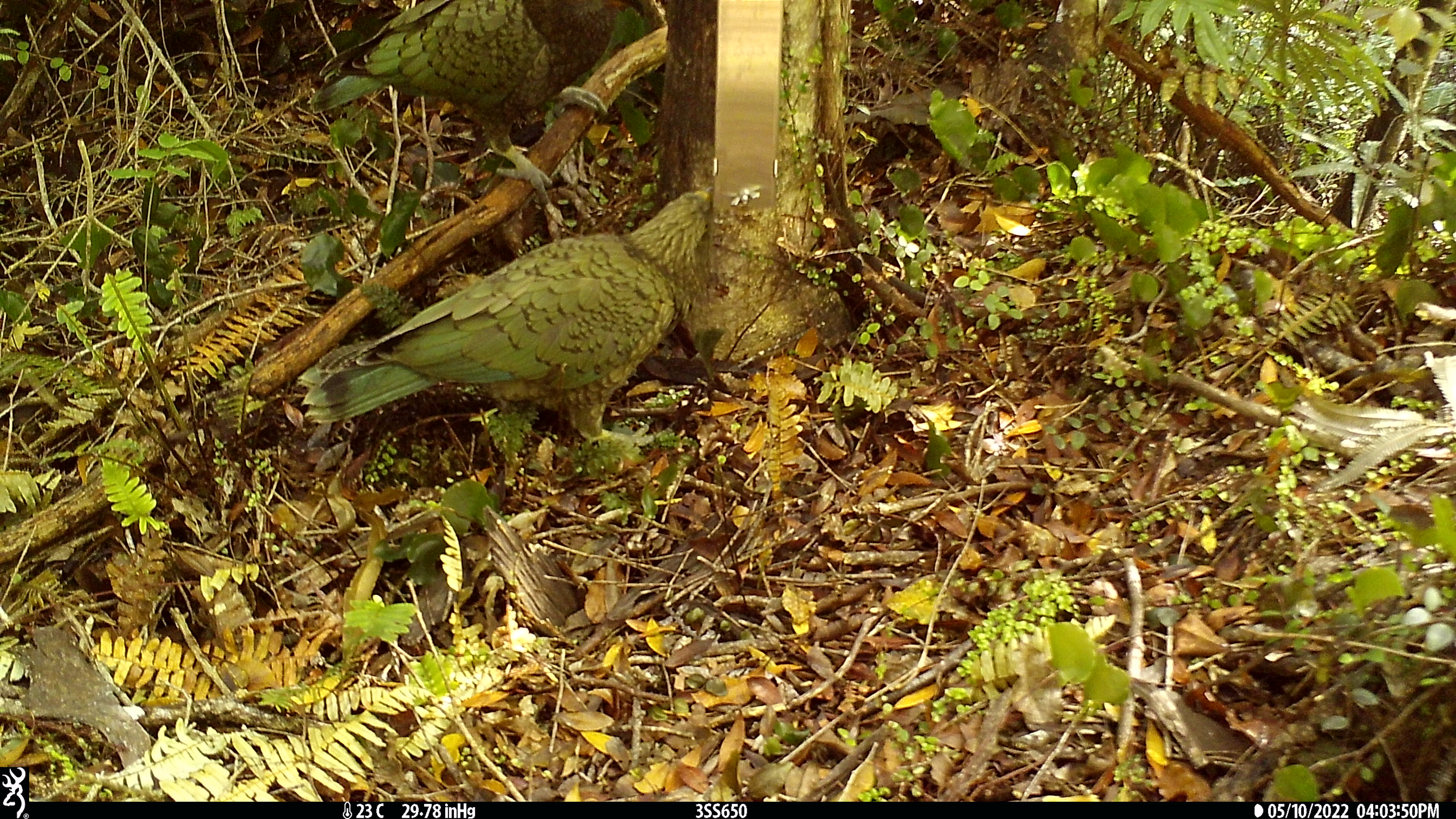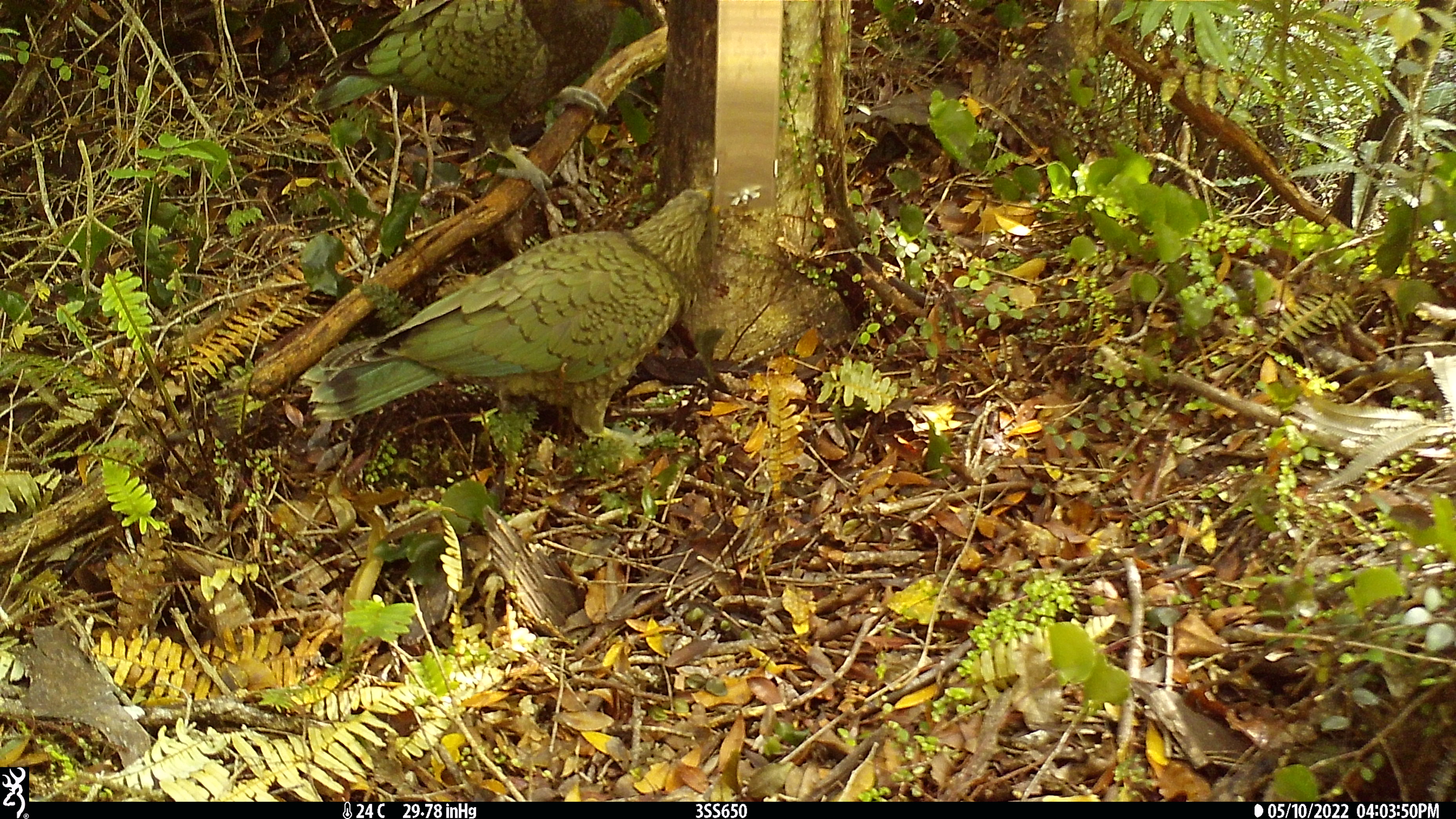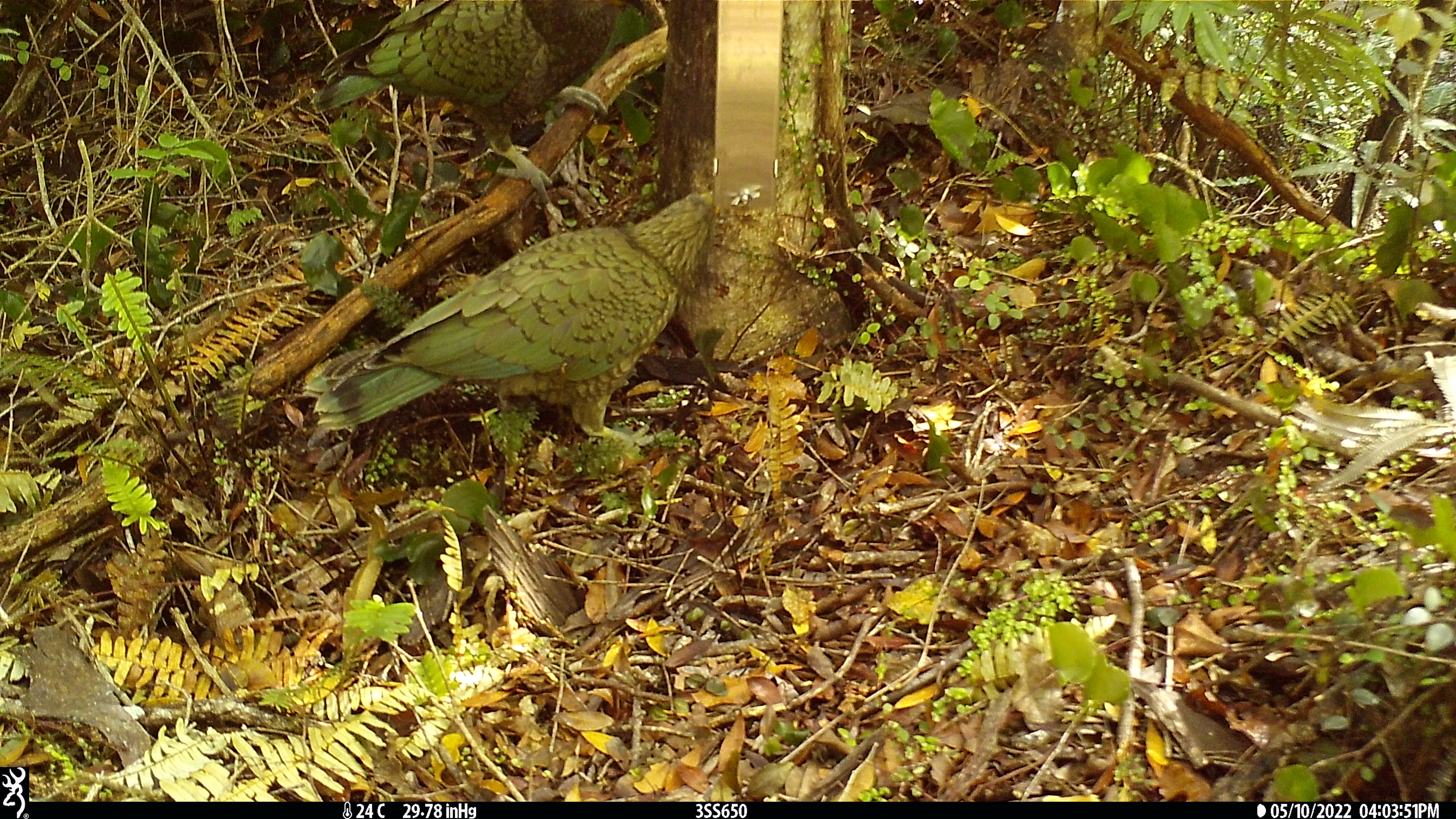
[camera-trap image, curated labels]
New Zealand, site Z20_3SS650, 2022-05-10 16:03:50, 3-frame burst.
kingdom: Animalia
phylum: Chordata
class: Aves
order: Psittaciformes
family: Strigopidae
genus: Nestor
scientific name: Nestor notabilis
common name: kea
Kea (Nestor notabilis).